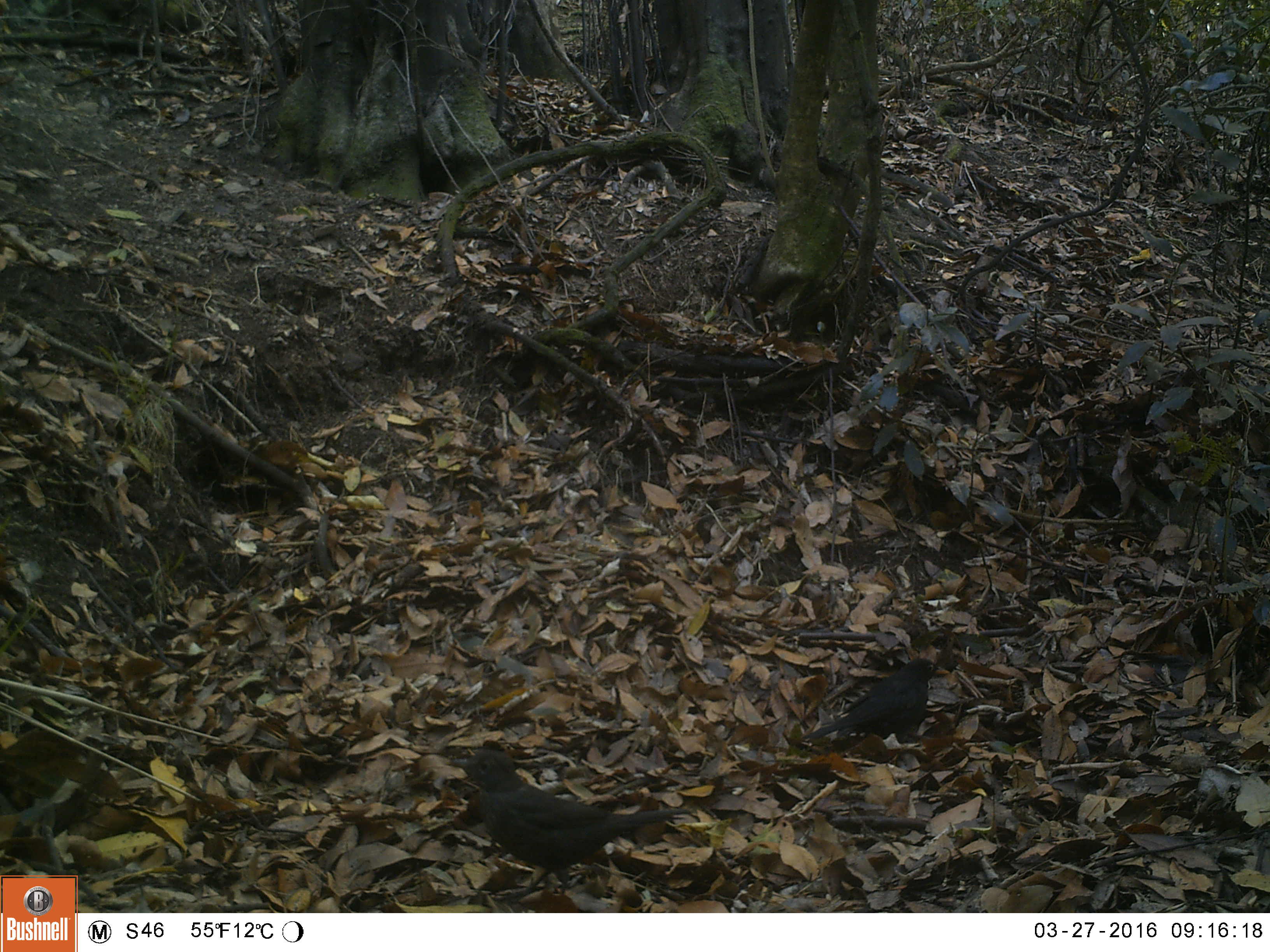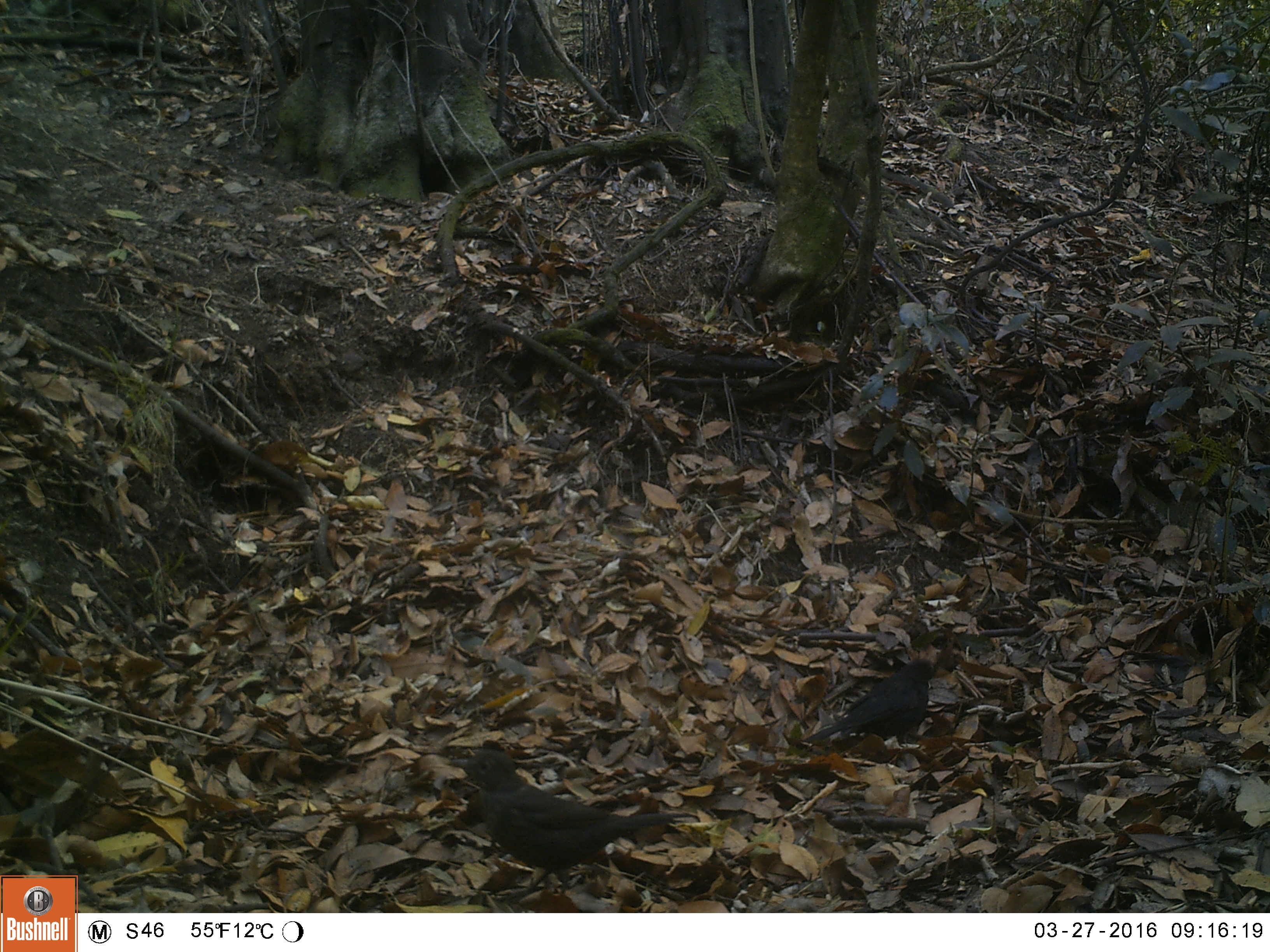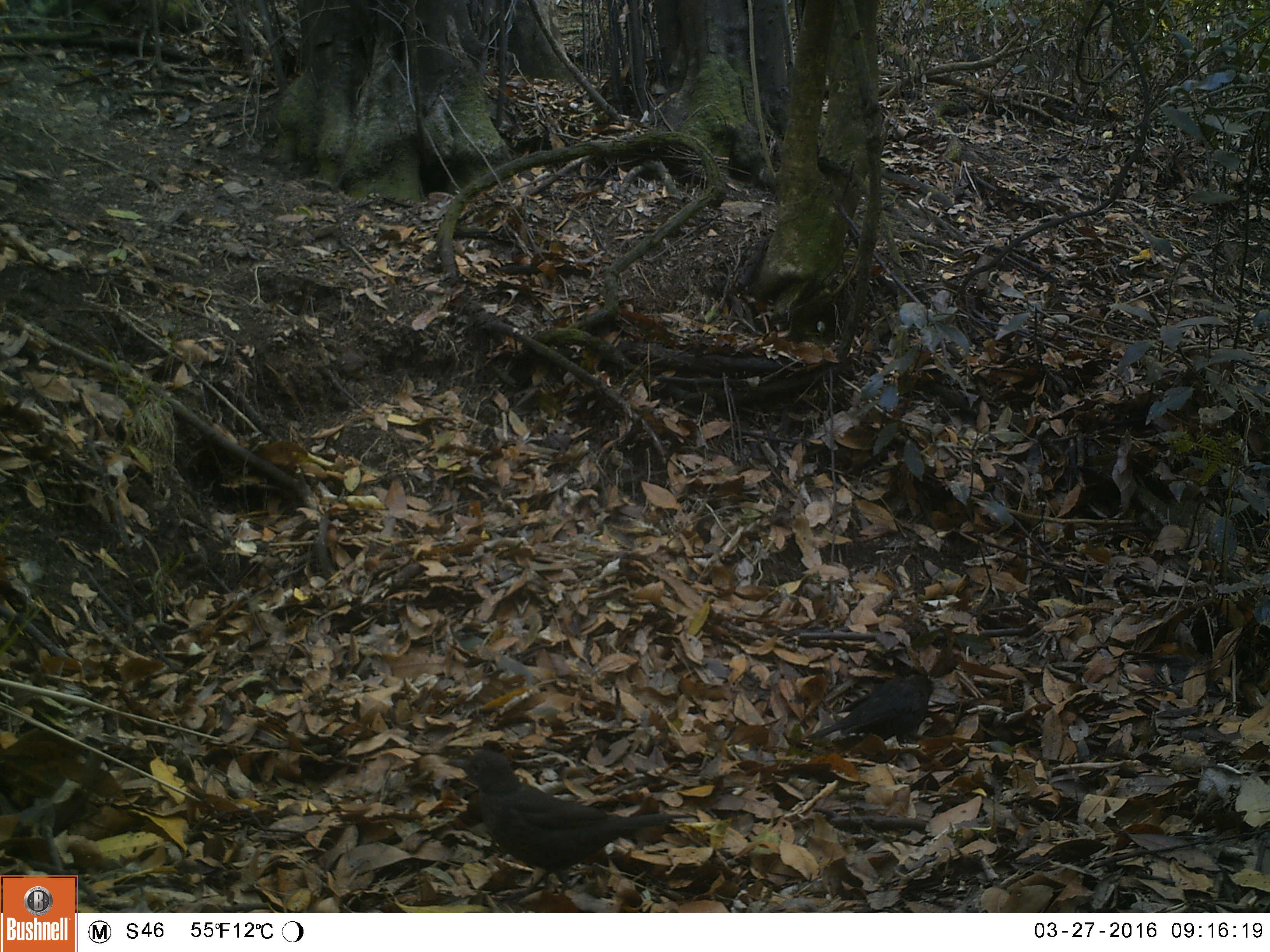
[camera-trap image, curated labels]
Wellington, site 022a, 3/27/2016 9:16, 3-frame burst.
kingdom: Animalia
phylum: Chordata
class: Aves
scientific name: Aves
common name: bird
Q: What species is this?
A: Bird (Aves).